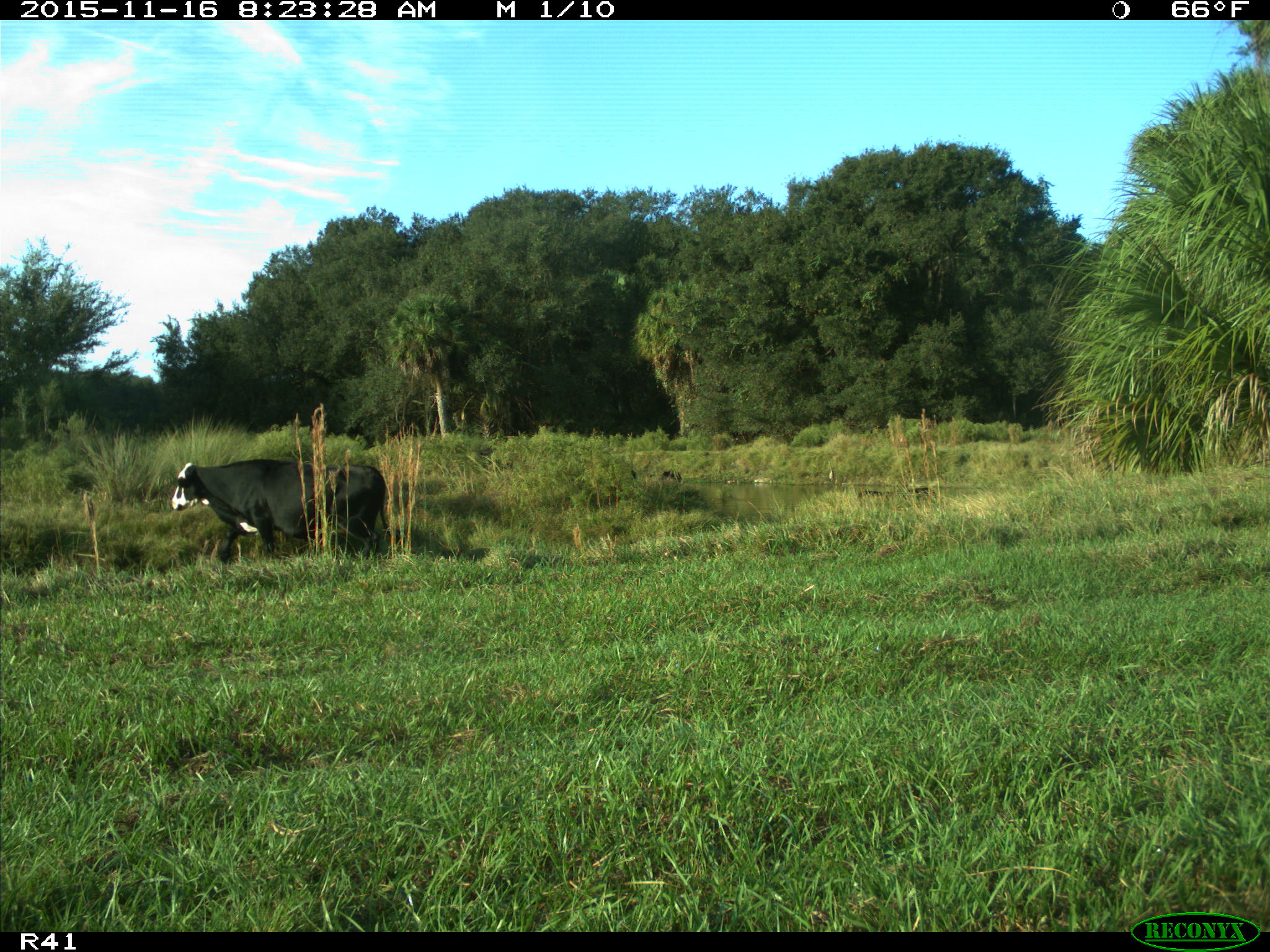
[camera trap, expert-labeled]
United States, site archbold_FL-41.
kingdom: Animalia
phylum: Chordata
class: Mammalia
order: Artiodactyla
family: Bovidae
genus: Bos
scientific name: Bos taurus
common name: domestic cow